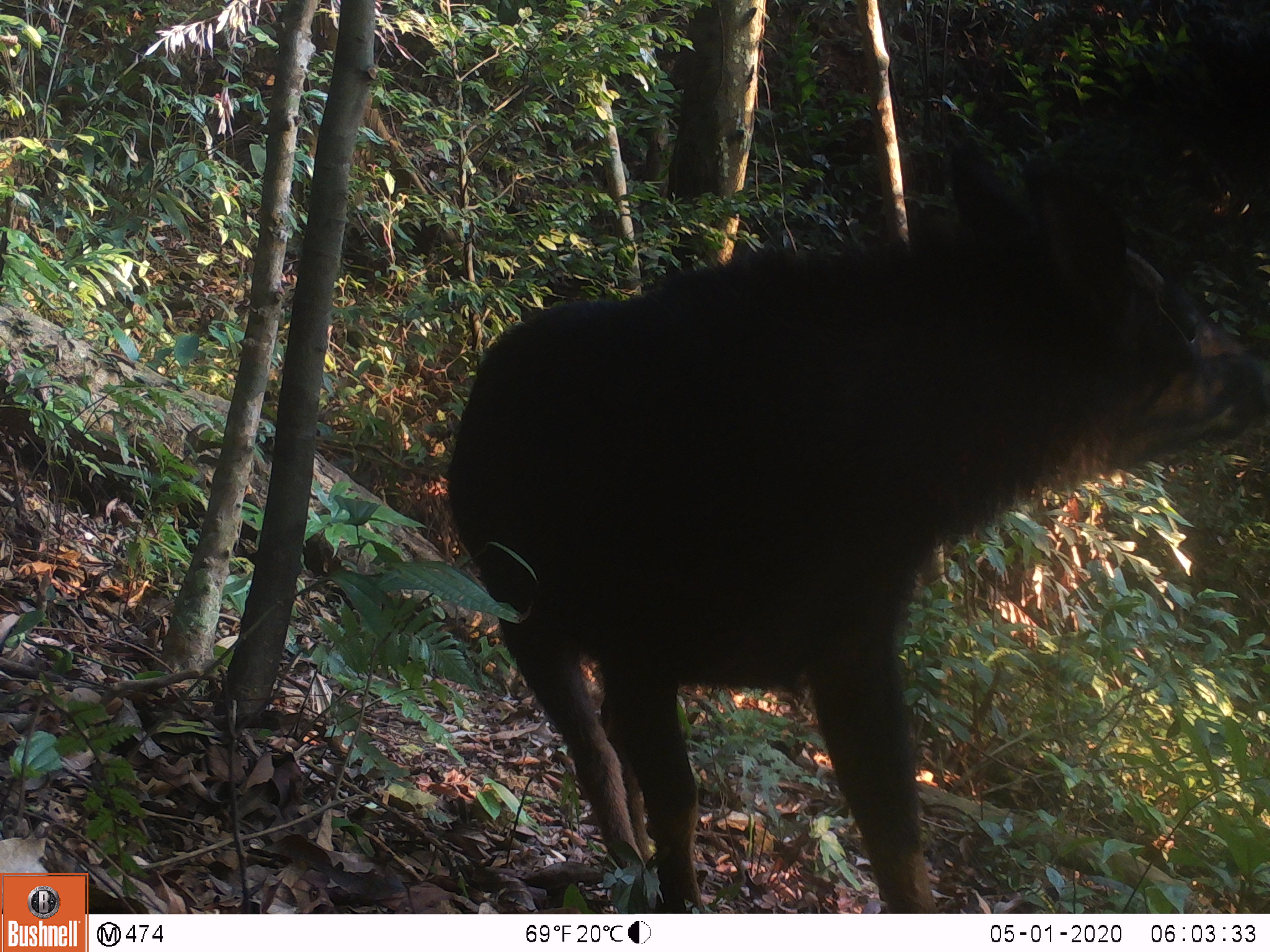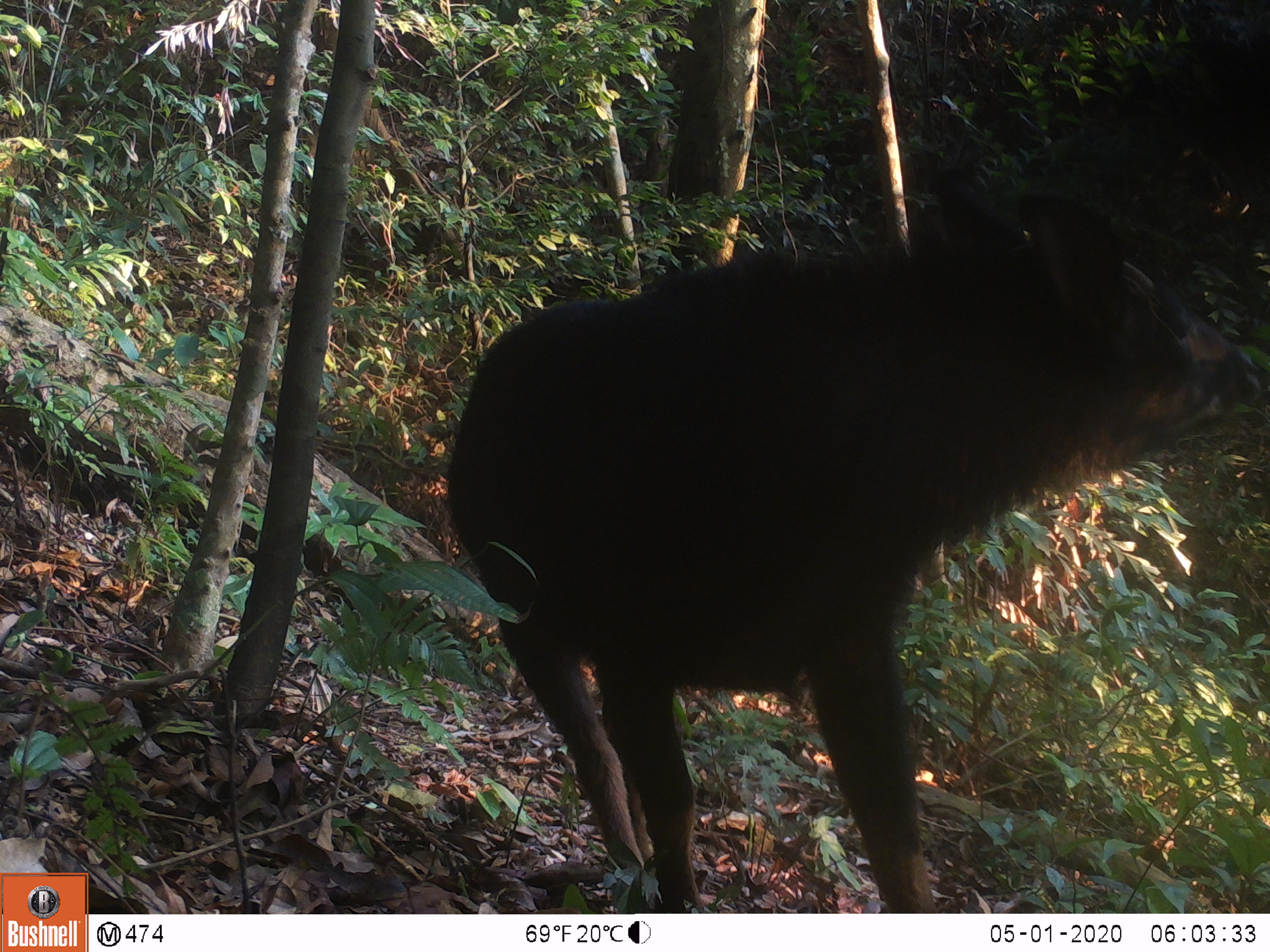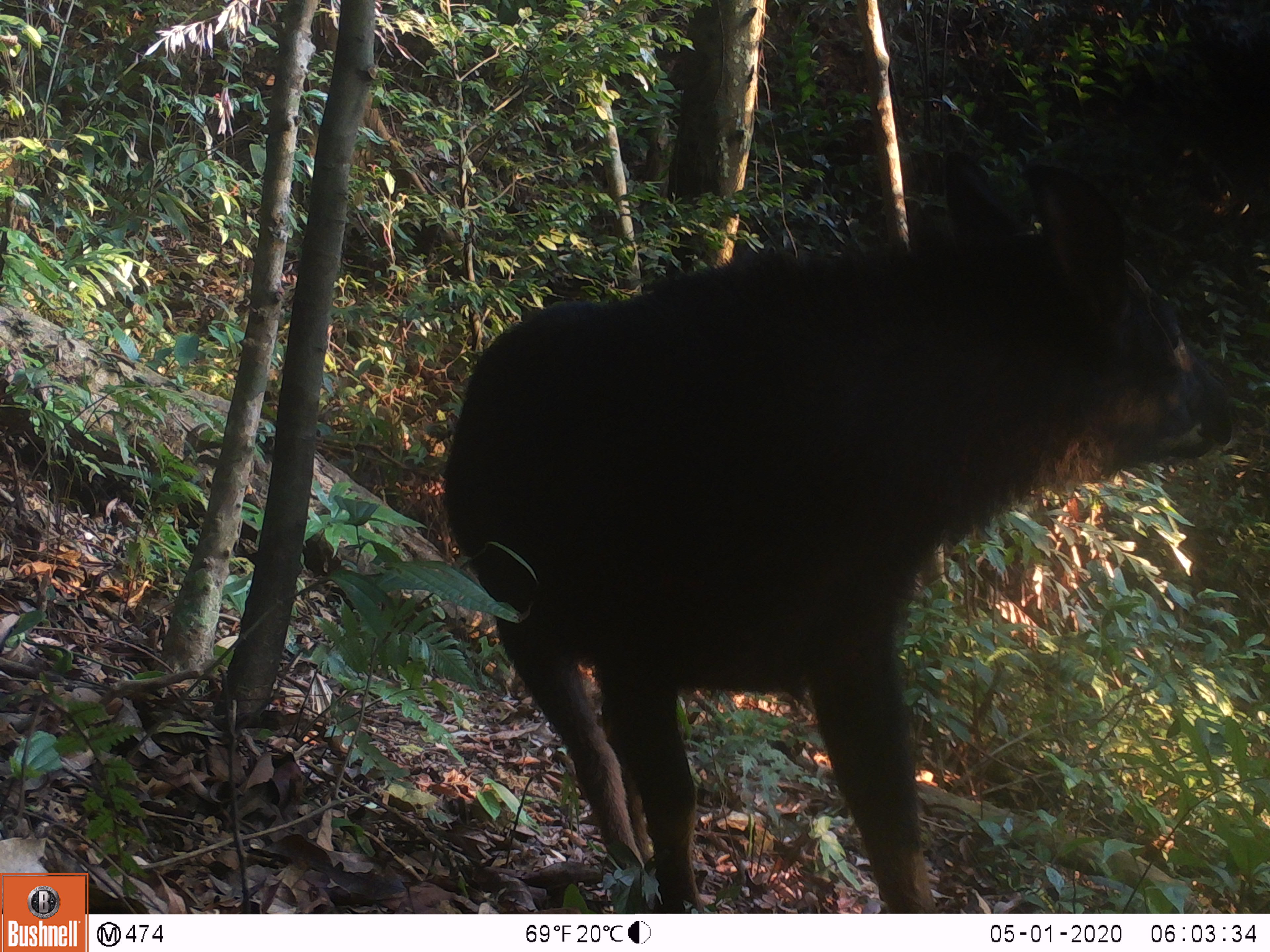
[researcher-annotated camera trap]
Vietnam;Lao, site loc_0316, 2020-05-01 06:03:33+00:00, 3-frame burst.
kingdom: Animalia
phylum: Chordata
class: Mammalia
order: Artiodactyla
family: Bovidae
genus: Capricornis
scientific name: Capricornis sumatraensis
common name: chinese serow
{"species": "chinese serow (Capricornis sumatraensis)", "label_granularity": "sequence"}